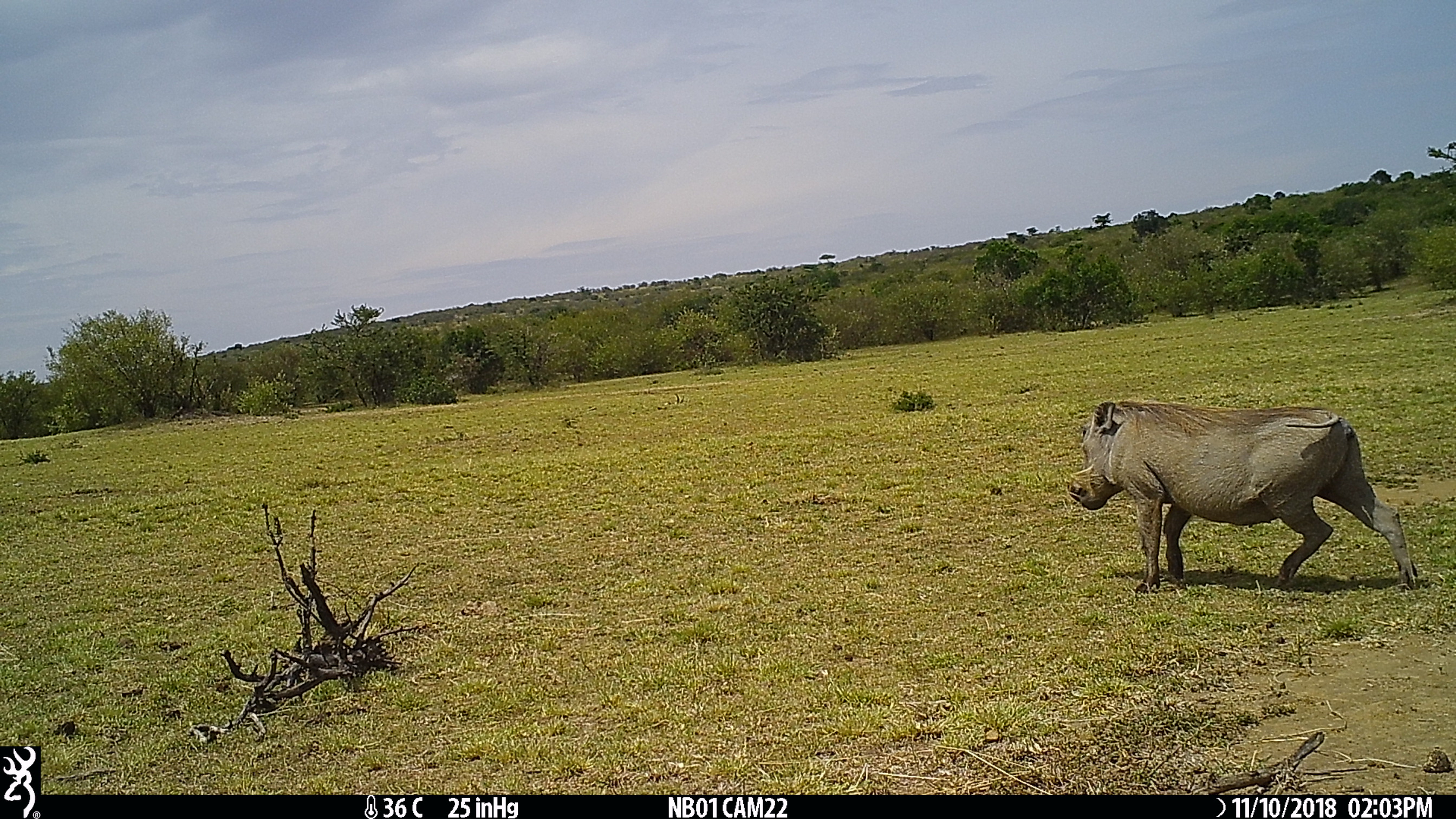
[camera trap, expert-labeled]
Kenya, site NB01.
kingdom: Animalia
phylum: Chordata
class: Mammalia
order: Artiodactyla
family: Suidae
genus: Phacochoerus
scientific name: Phacochoerus africanus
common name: common warthog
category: warthog